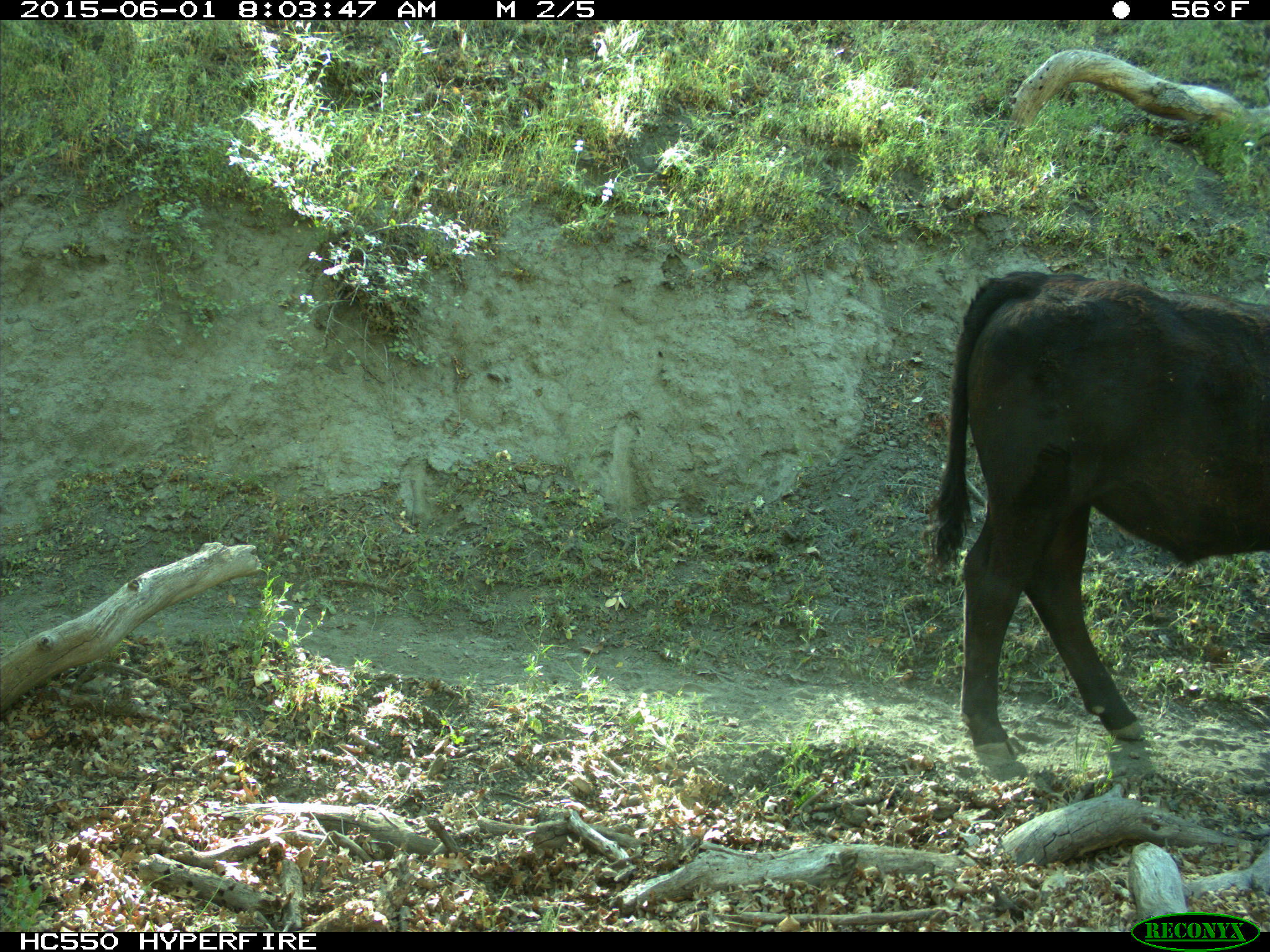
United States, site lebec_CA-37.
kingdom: Animalia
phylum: Chordata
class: Mammalia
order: Artiodactyla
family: Bovidae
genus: Bos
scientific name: Bos taurus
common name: domestic cow